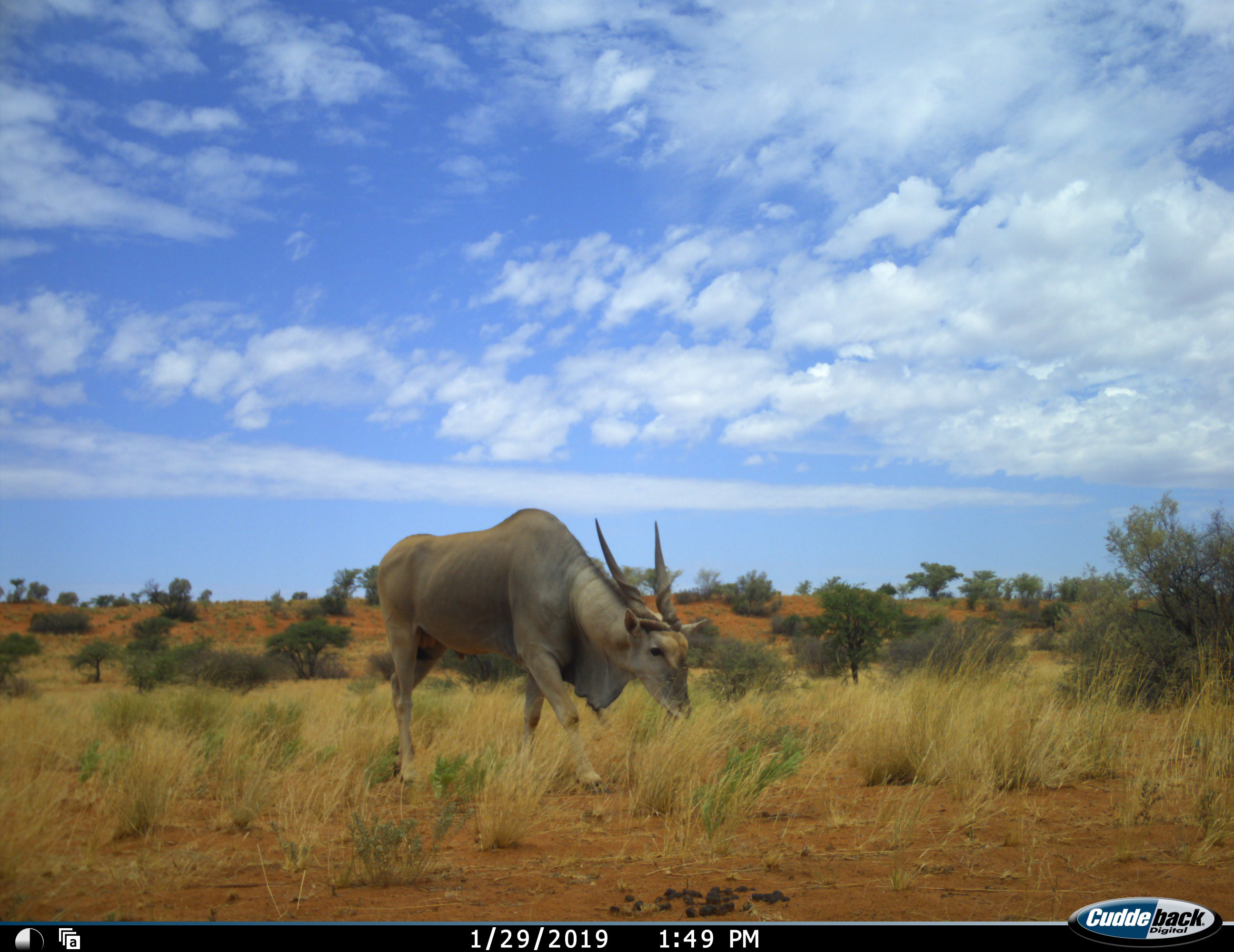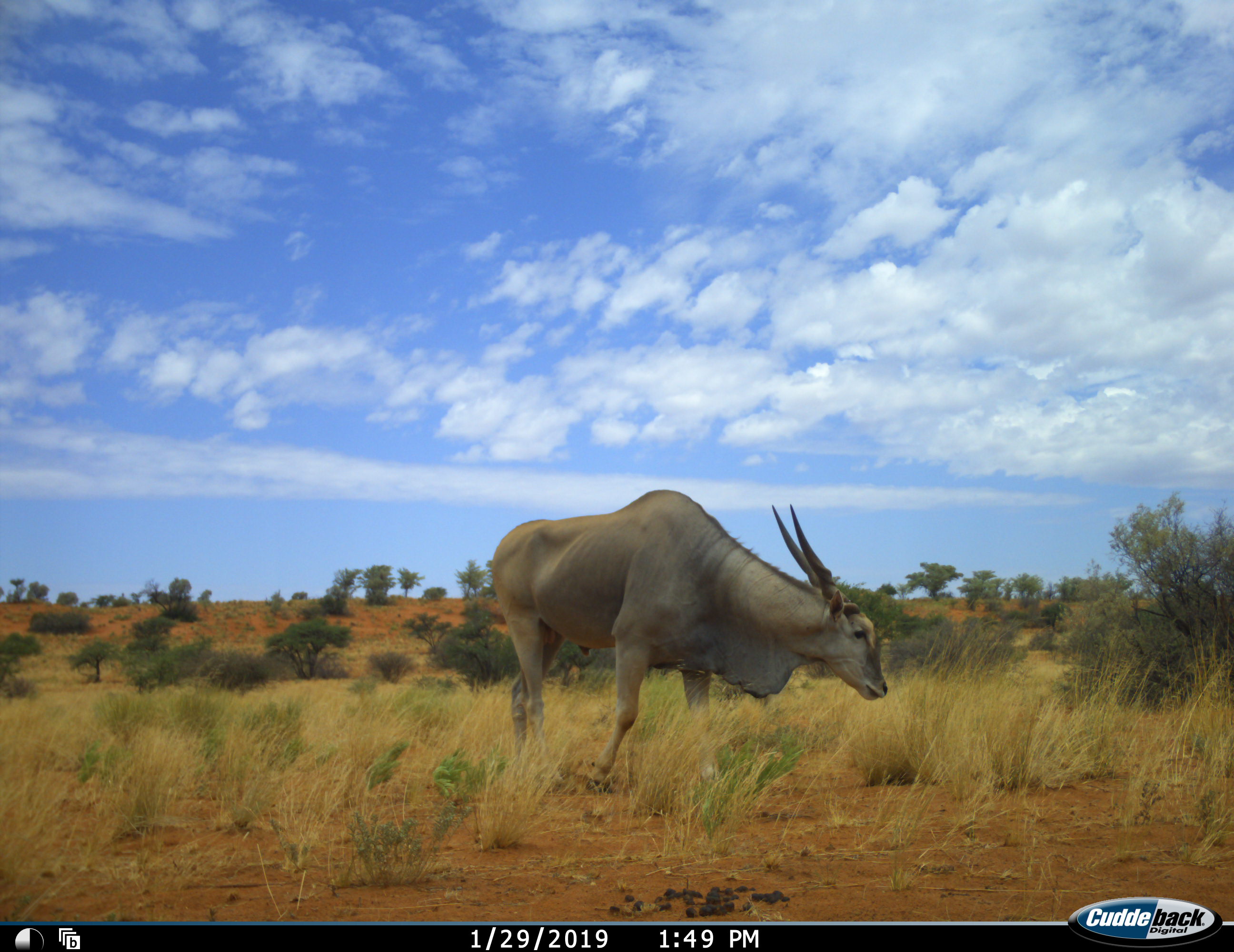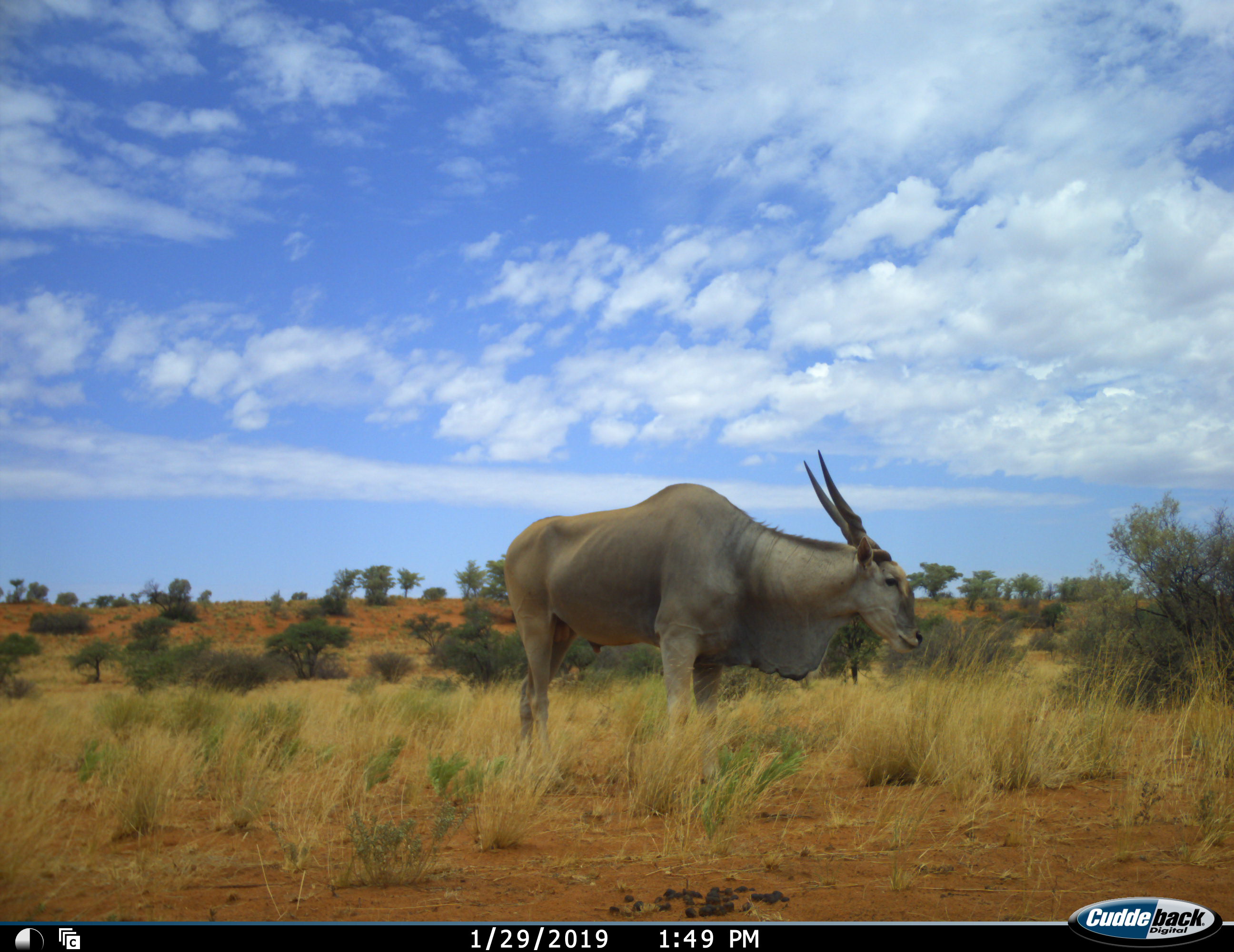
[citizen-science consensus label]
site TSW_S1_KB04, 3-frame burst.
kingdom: Animalia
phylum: Chordata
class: Mammalia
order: Artiodactyla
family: Bovidae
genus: Tragelaphus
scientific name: Tragelaphus oryx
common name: eland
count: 1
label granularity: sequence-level